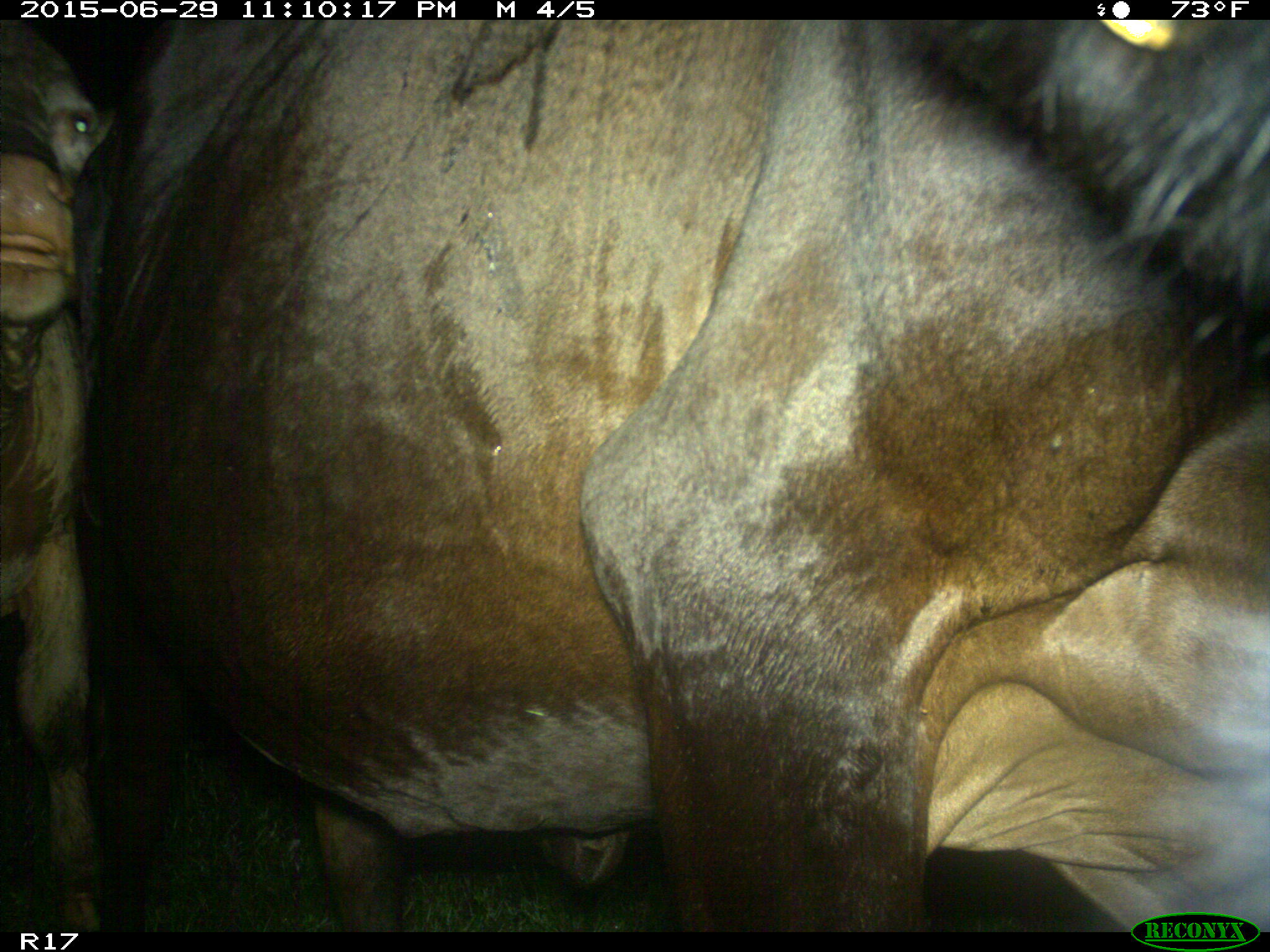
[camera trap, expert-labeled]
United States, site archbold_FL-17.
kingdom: Animalia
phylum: Chordata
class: Mammalia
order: Artiodactyla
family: Bovidae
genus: Bos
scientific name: Bos taurus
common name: domestic cow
Bos taurus (domestic cow).